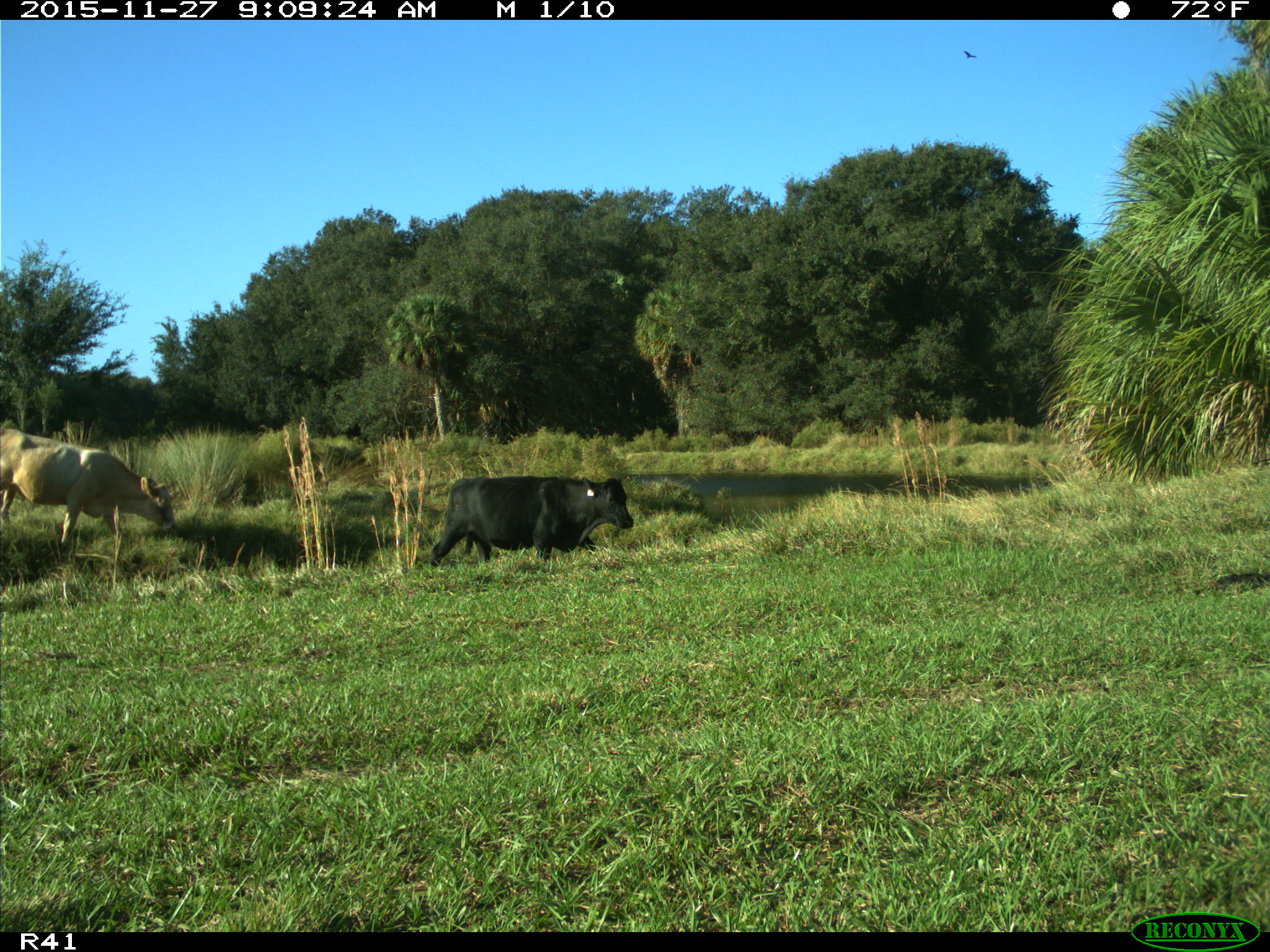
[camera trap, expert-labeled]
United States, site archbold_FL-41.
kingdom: Animalia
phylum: Chordata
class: Mammalia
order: Artiodactyla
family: Bovidae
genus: Bos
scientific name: Bos taurus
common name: domestic cow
Bos taurus (domestic cow).